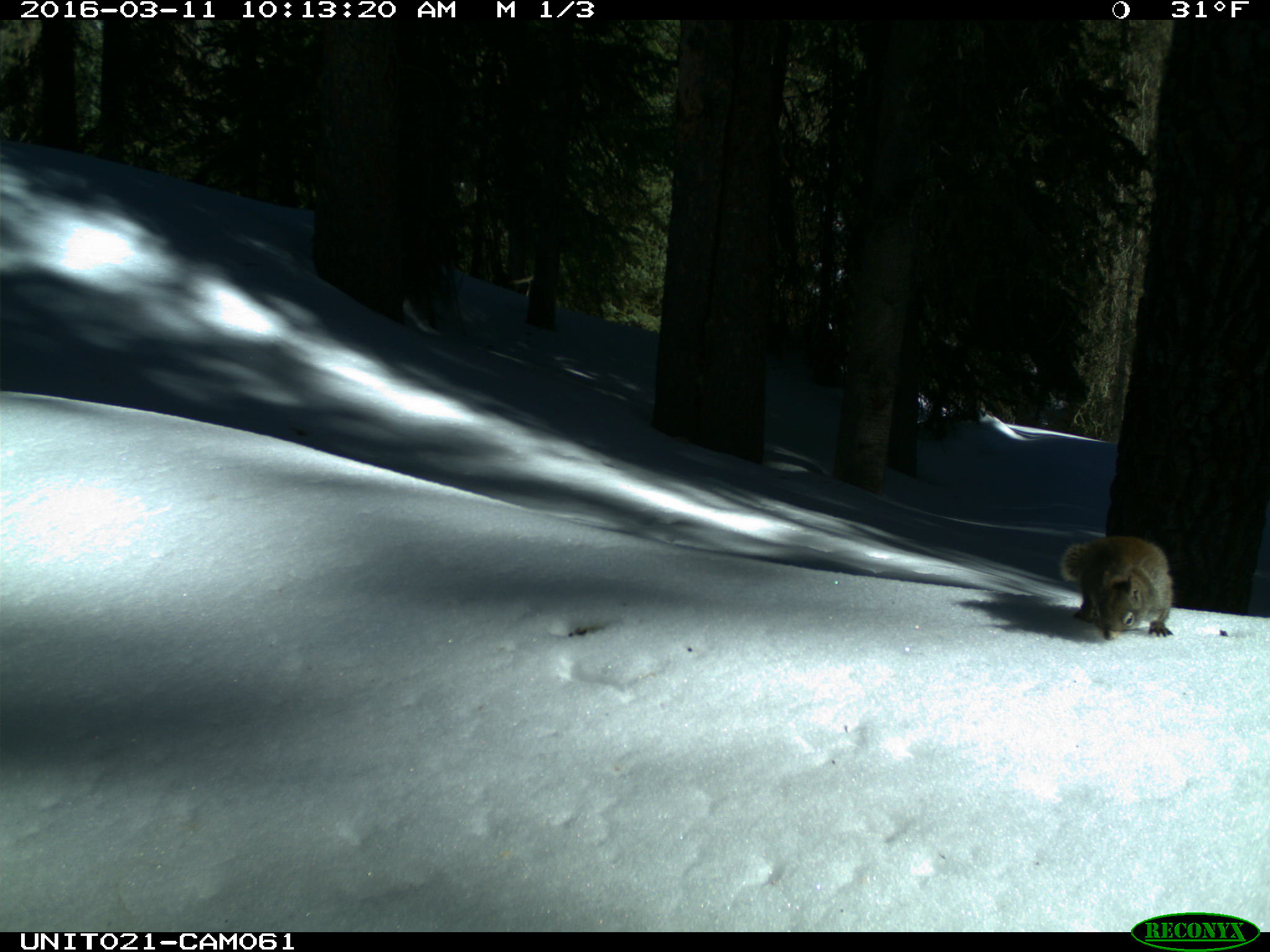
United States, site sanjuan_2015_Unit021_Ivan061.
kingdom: Animalia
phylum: Chordata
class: Mammalia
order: Rodentia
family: Sciuridae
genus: Tamiasciurus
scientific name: Tamiasciurus hudsonicus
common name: american red squirrel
Tamiasciurus hudsonicus (american red squirrel).